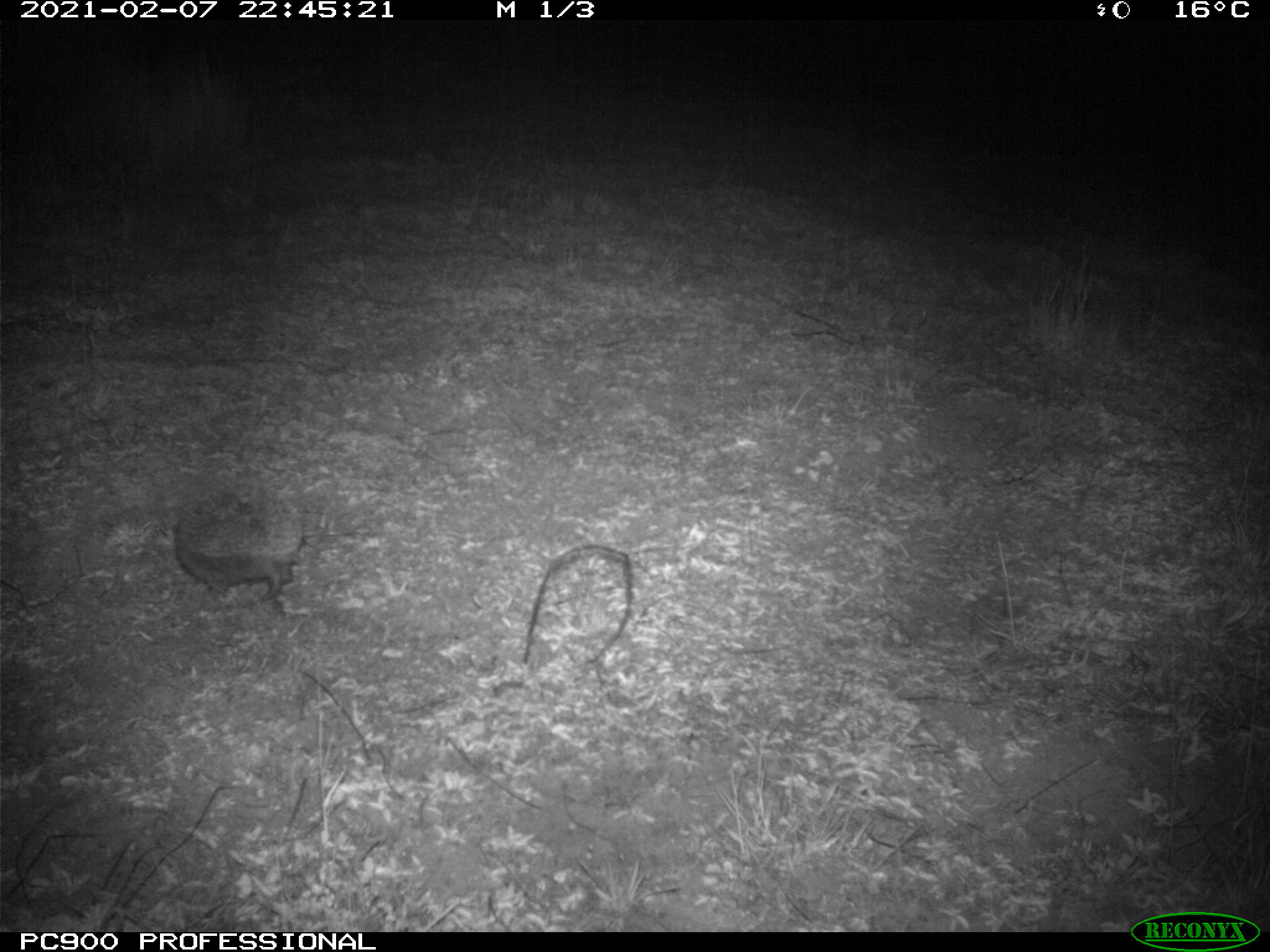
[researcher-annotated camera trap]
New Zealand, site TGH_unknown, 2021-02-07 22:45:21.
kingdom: Animalia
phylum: Chordata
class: Mammalia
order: Eulipotyphla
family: Erinaceidae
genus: Erinaceus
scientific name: Erinaceus europaeus europaeus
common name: european hedgehog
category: hedgehog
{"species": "hedgehog (european hedgehog) (Erinaceus europaeus europaeus)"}